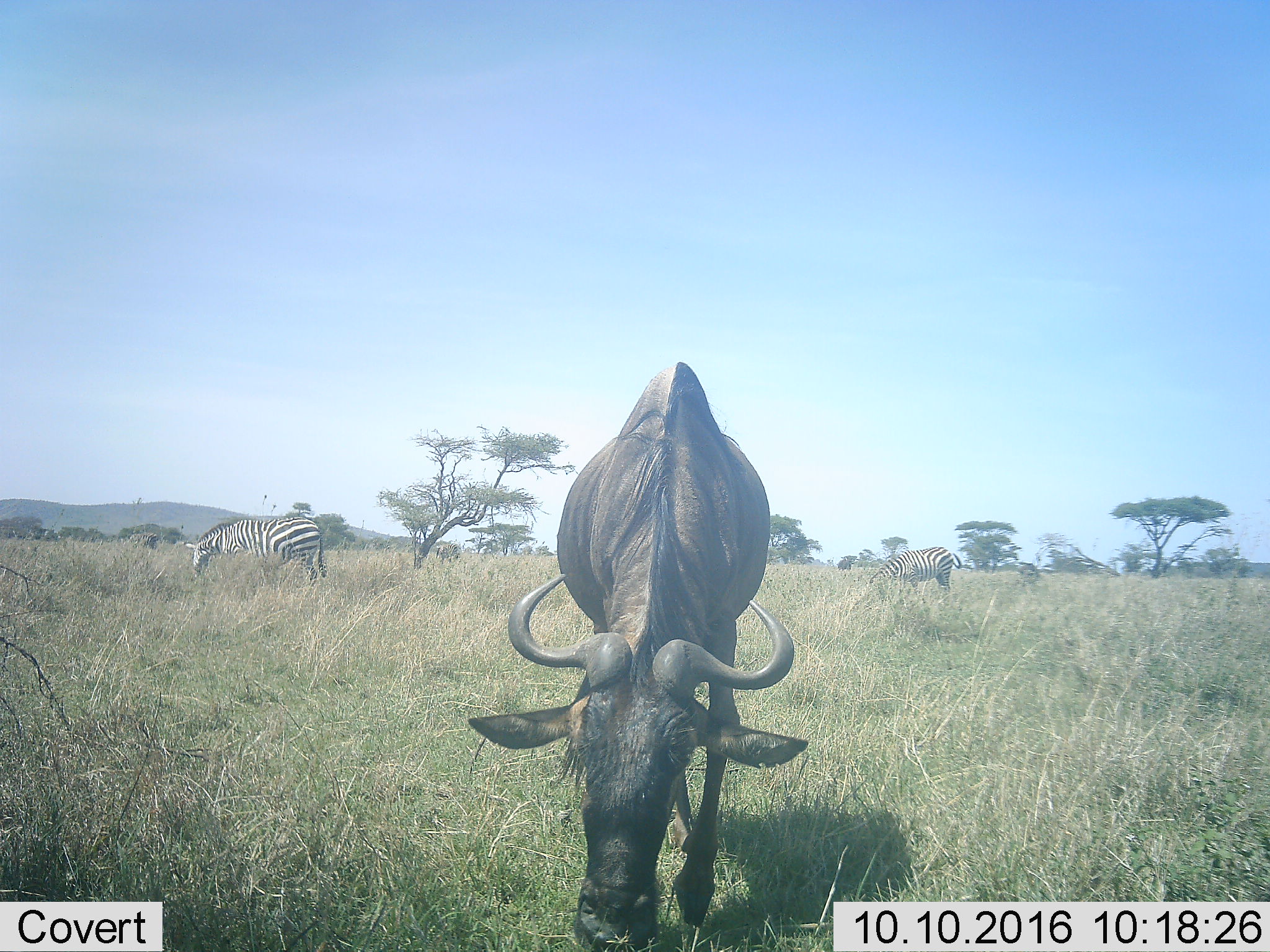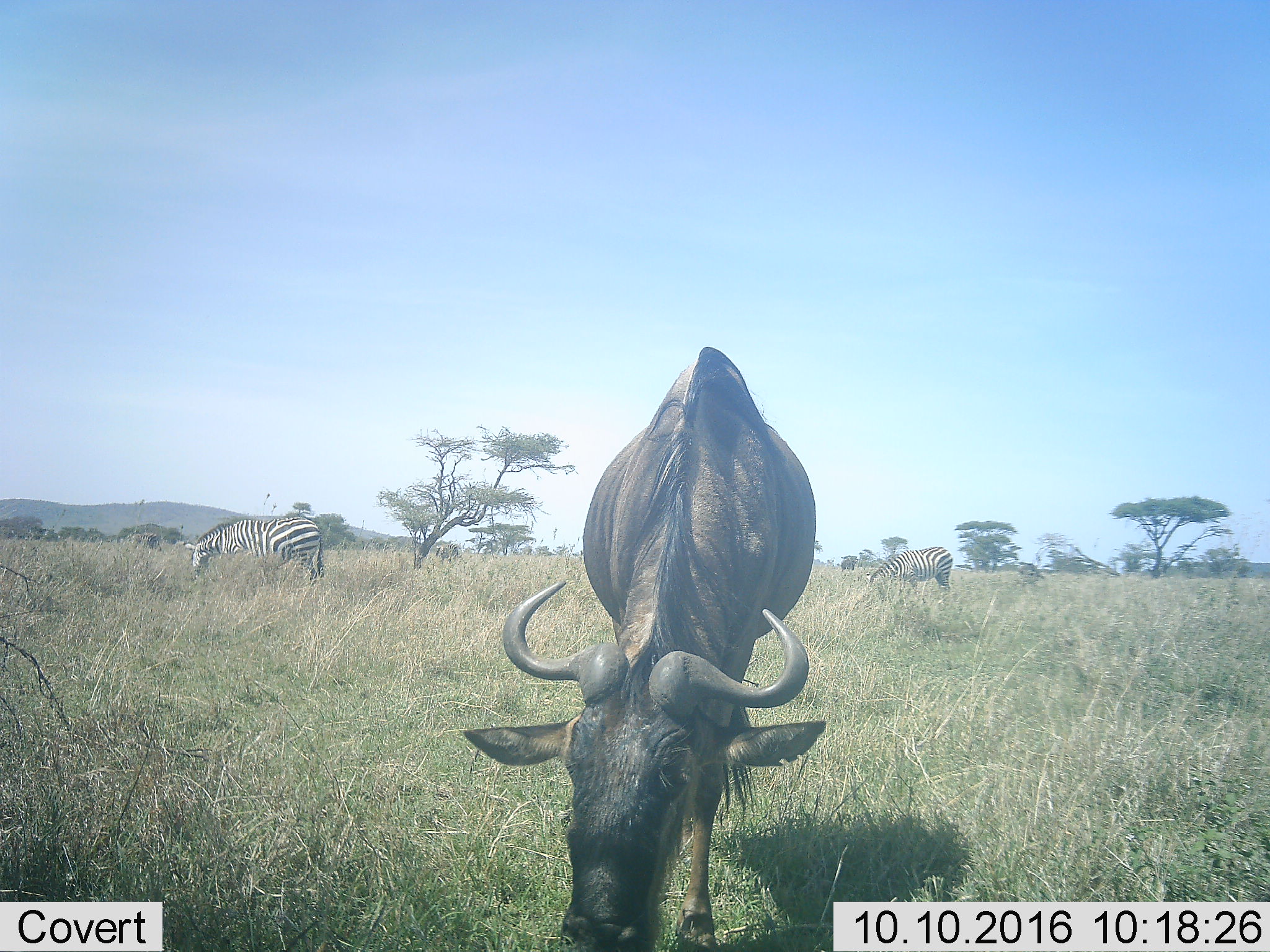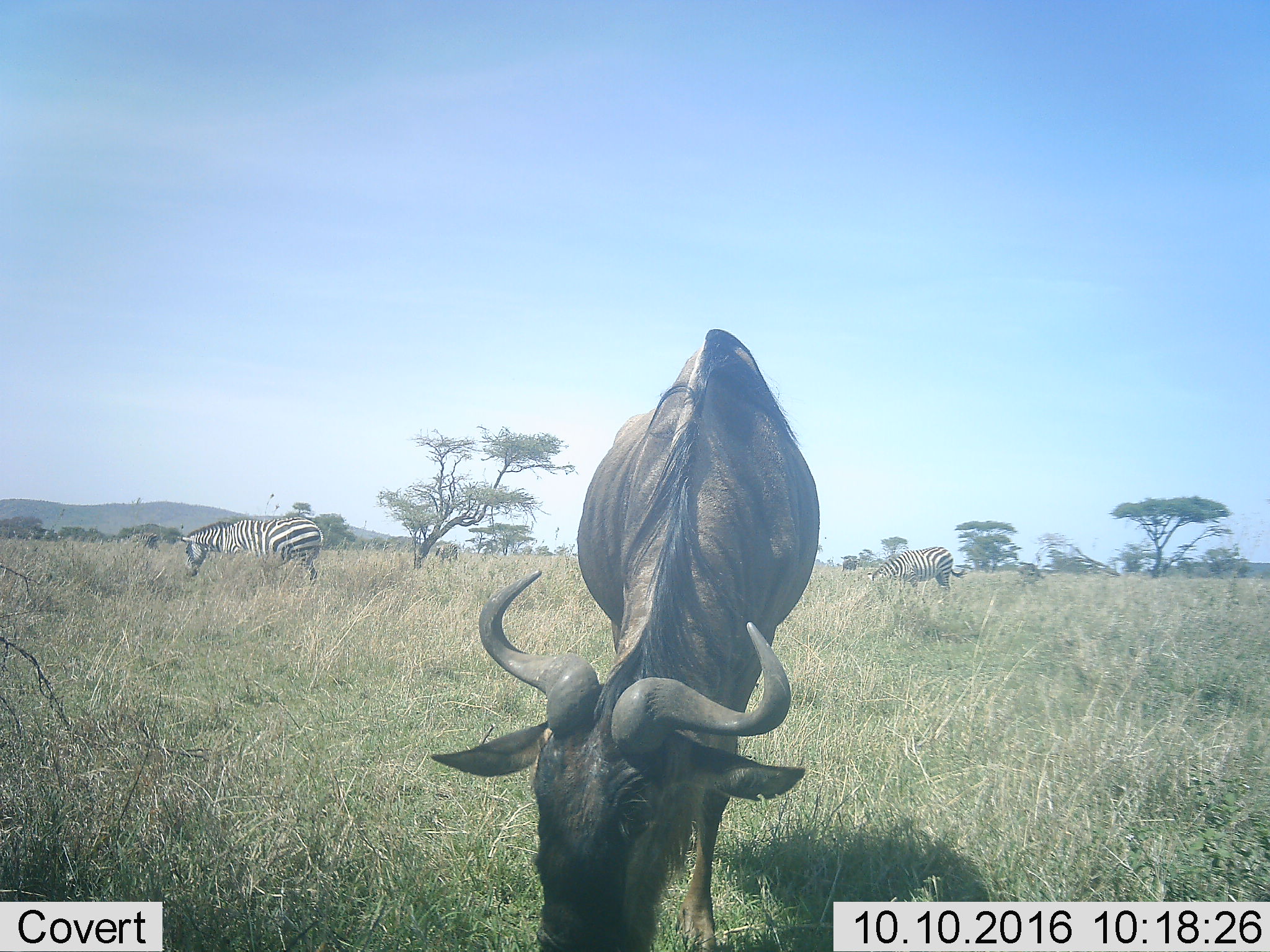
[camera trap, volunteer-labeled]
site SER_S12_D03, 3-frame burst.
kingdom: Animalia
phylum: Chordata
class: Mammalia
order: Artiodactyla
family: Bovidae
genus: Connochaetes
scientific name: Connochaetes taurinus taurinus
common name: blue wildebeest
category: wildebeestblue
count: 1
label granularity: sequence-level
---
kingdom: Animalia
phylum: Chordata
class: Mammalia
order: Perissodactyla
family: Equidae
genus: Equus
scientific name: Equus quagga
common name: plains zebra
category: zebraplains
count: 2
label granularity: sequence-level